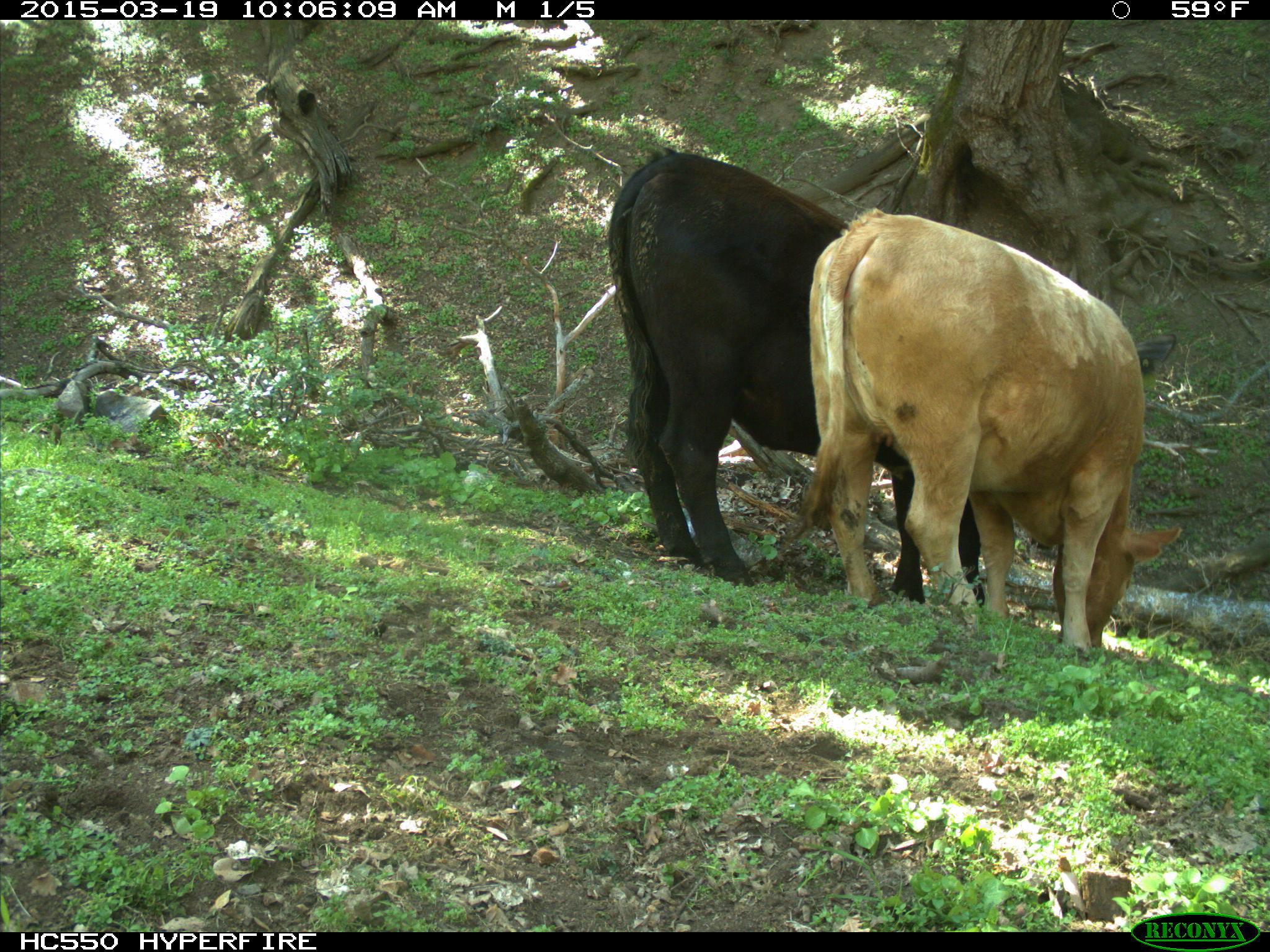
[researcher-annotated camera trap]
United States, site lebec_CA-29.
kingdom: Animalia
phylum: Chordata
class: Mammalia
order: Artiodactyla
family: Bovidae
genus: Bos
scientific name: Bos taurus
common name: domestic cow